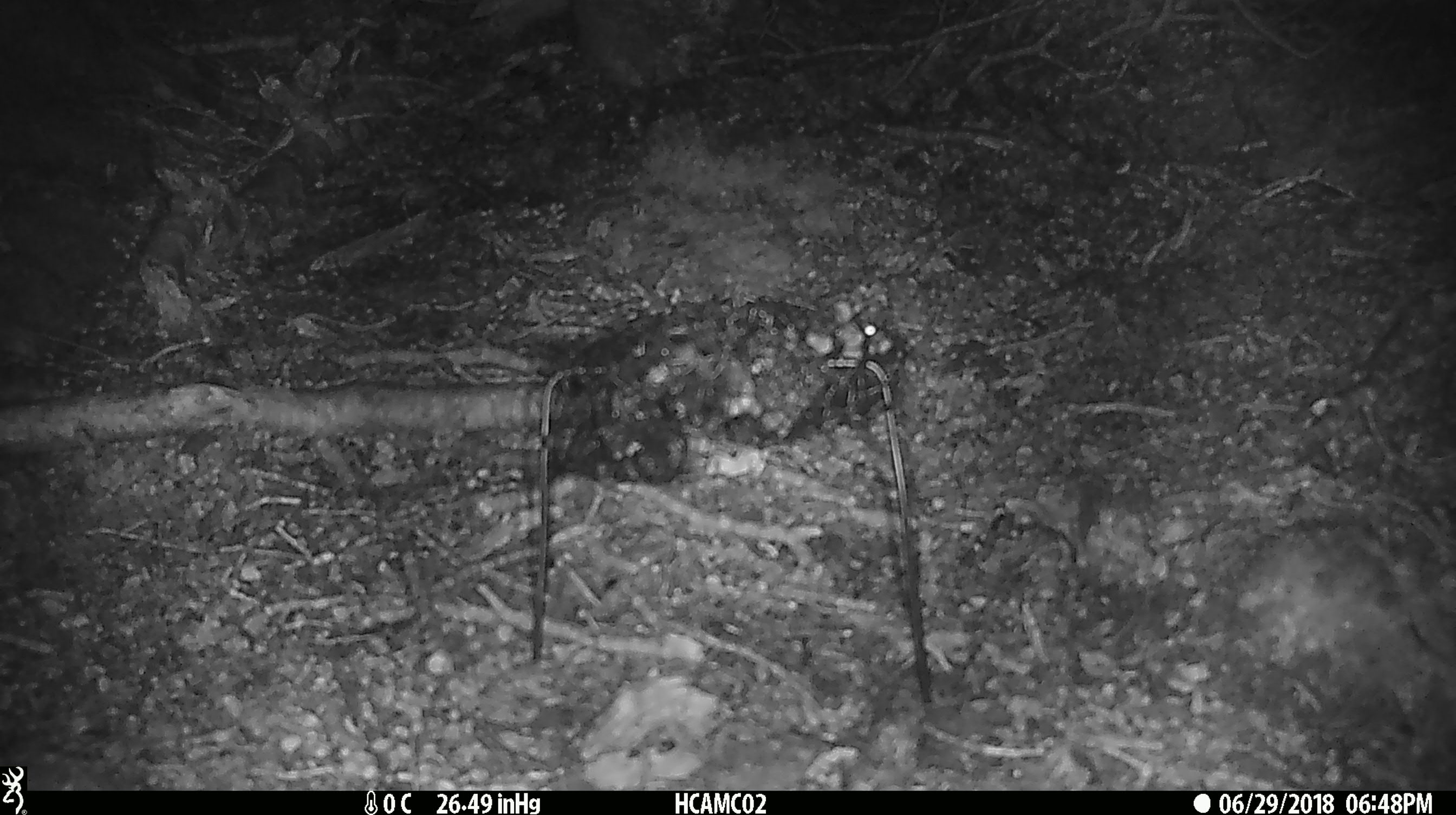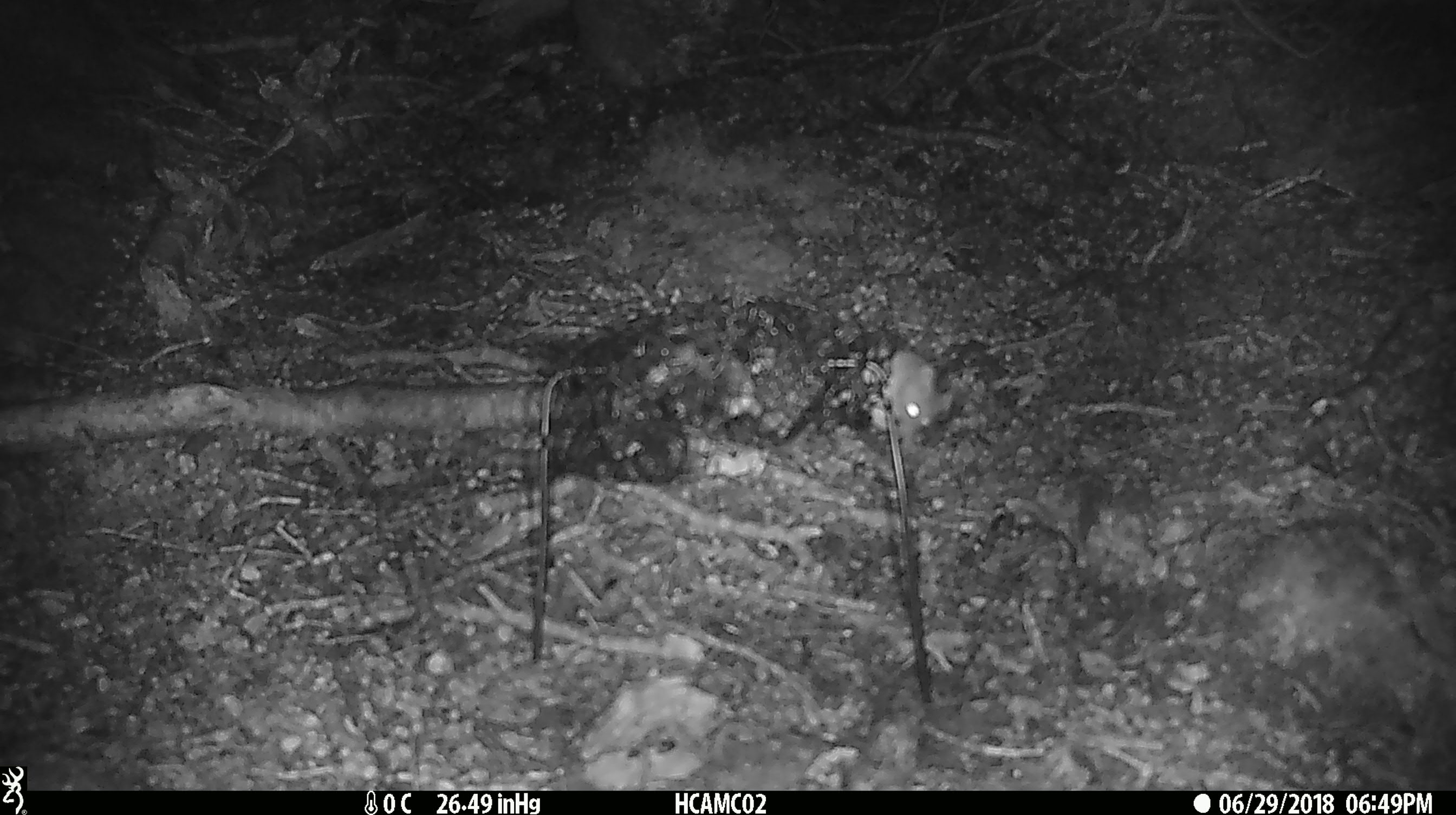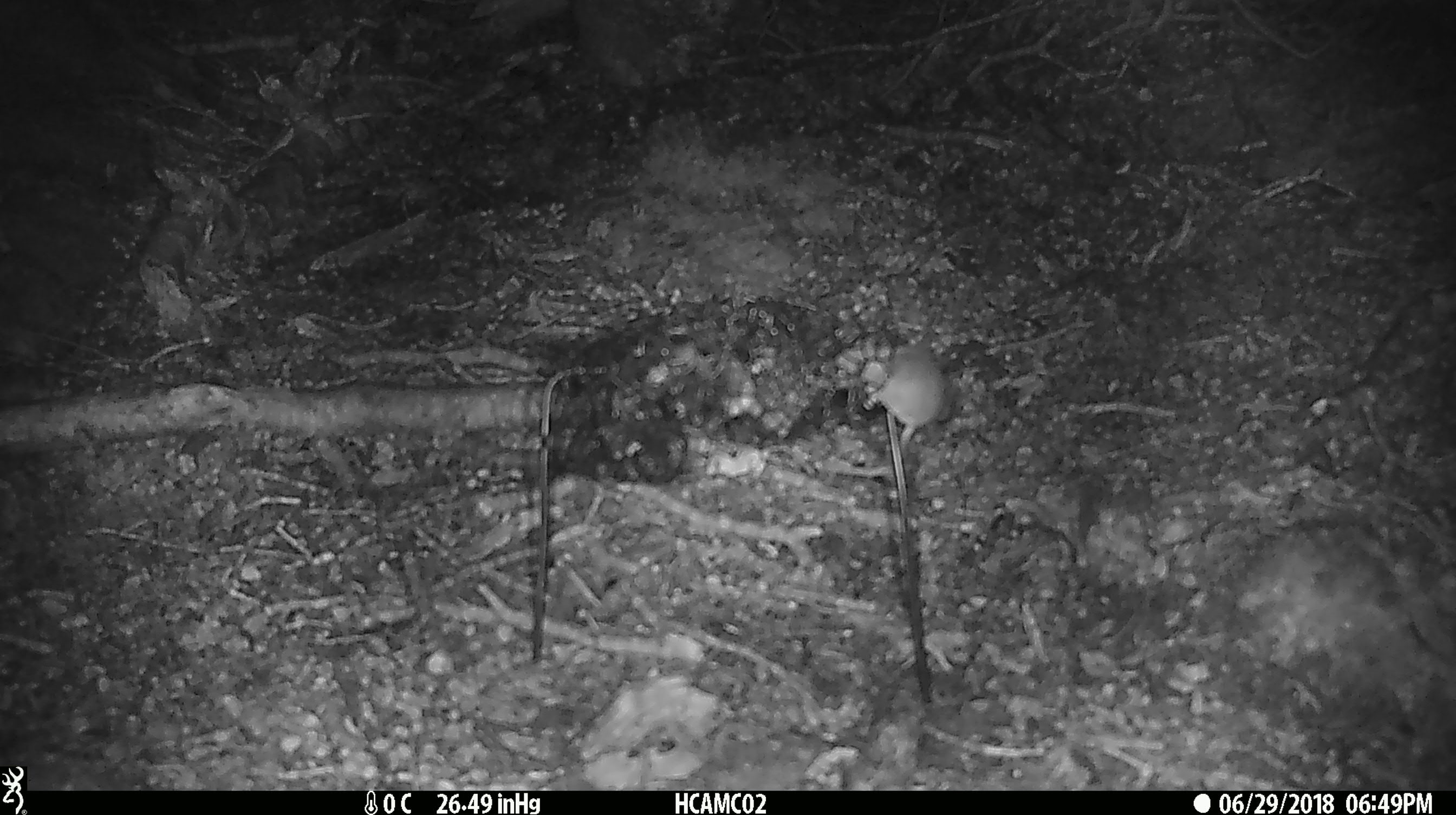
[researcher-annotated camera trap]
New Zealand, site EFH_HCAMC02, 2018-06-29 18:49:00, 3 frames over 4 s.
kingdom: Animalia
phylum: Chordata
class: Mammalia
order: Rodentia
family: Muridae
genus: Mus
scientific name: Mus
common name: mouse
Mouse (Mus).